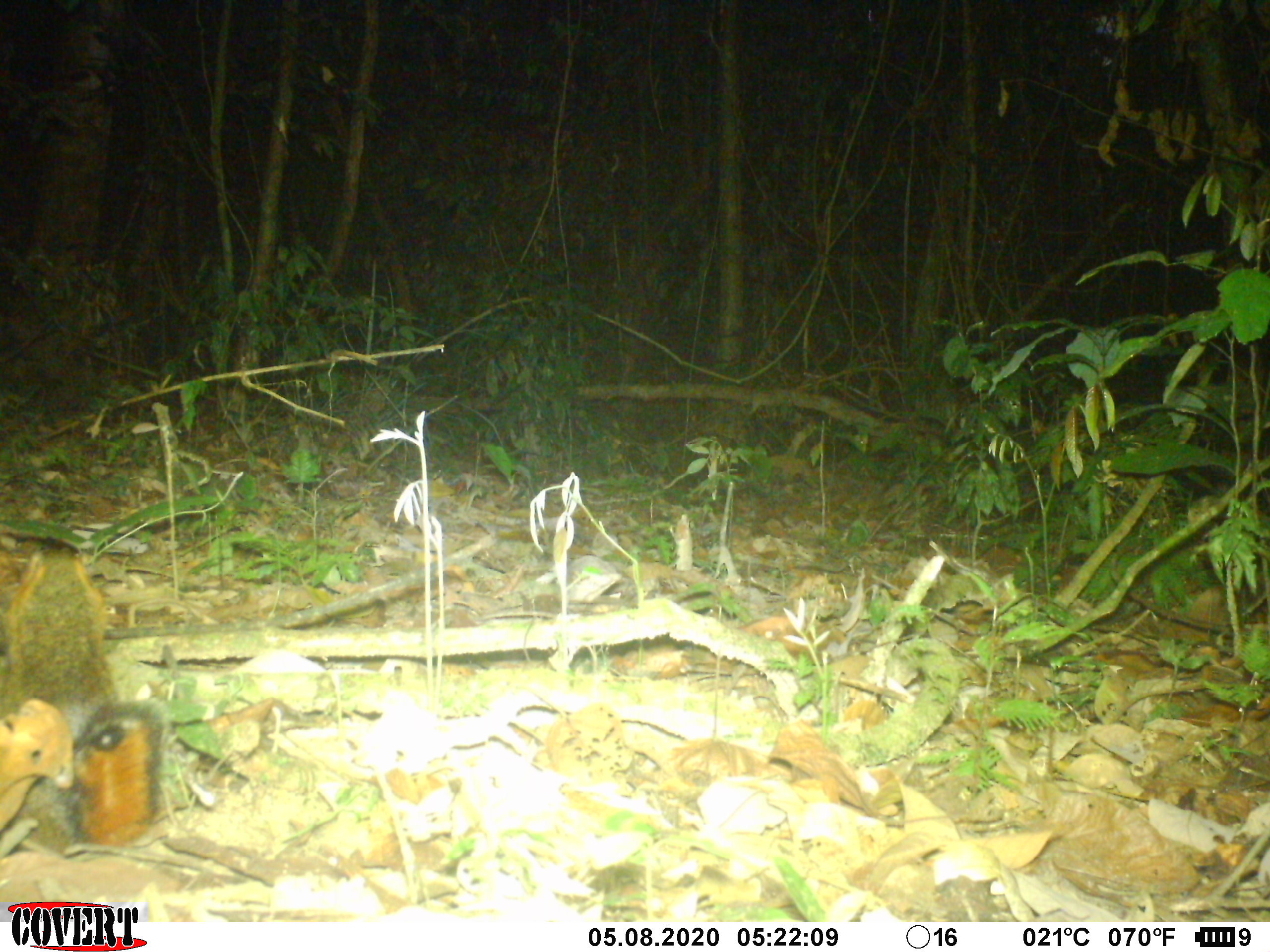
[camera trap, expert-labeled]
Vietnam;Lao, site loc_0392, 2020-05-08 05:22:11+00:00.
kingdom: Animalia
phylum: Chordata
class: Mammalia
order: Rodentia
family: Sciuridae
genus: Dremomys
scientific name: Dremomys rufigenis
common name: red-cheeked squirrel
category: red cheeked squirrel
Red cheeked squirrel (red-cheeked squirrel) (Dremomys rufigenis). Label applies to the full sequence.